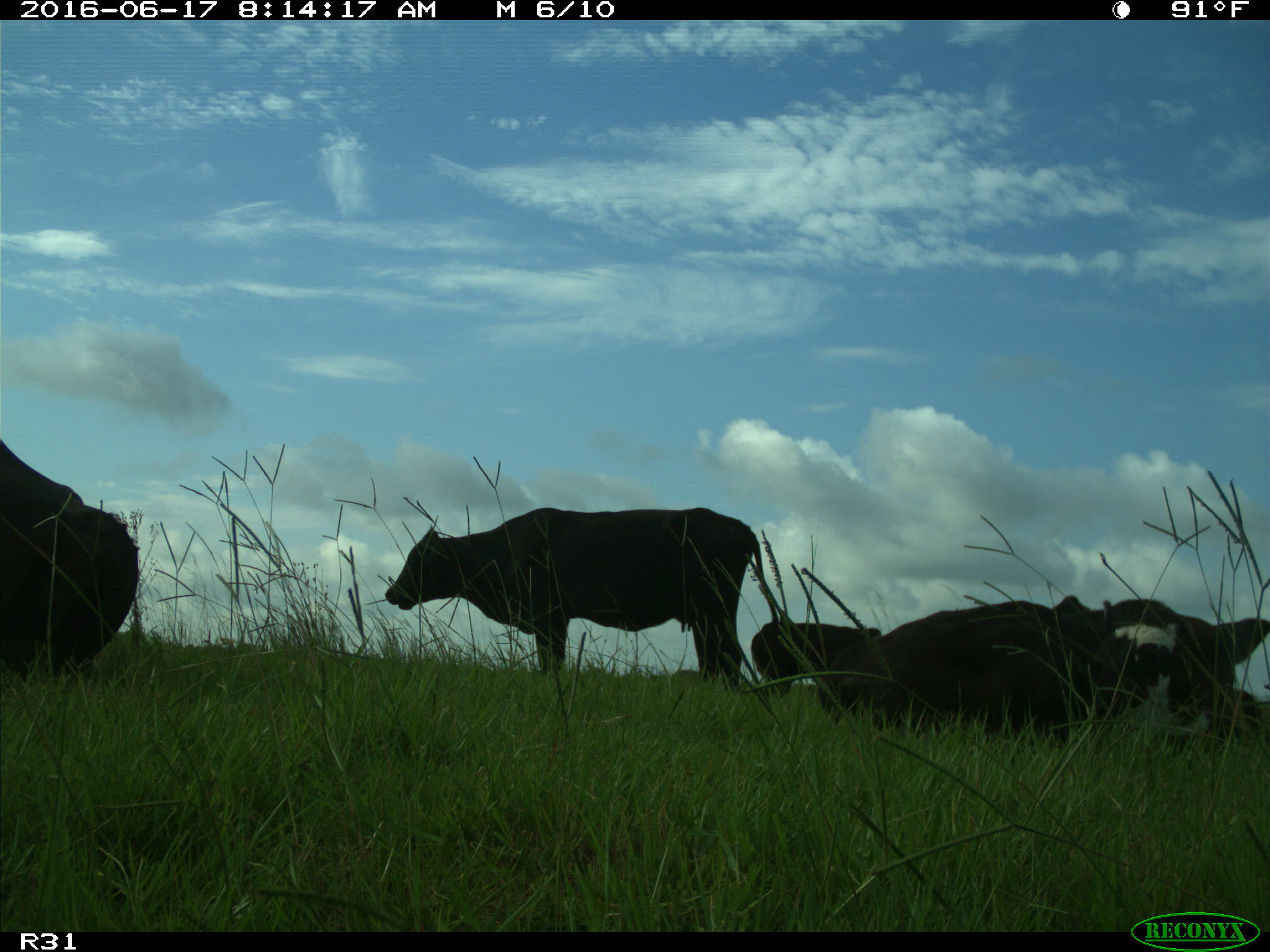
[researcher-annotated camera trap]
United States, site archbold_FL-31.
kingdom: Animalia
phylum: Chordata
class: Mammalia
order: Artiodactyla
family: Bovidae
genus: Bos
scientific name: Bos taurus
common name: domestic cow